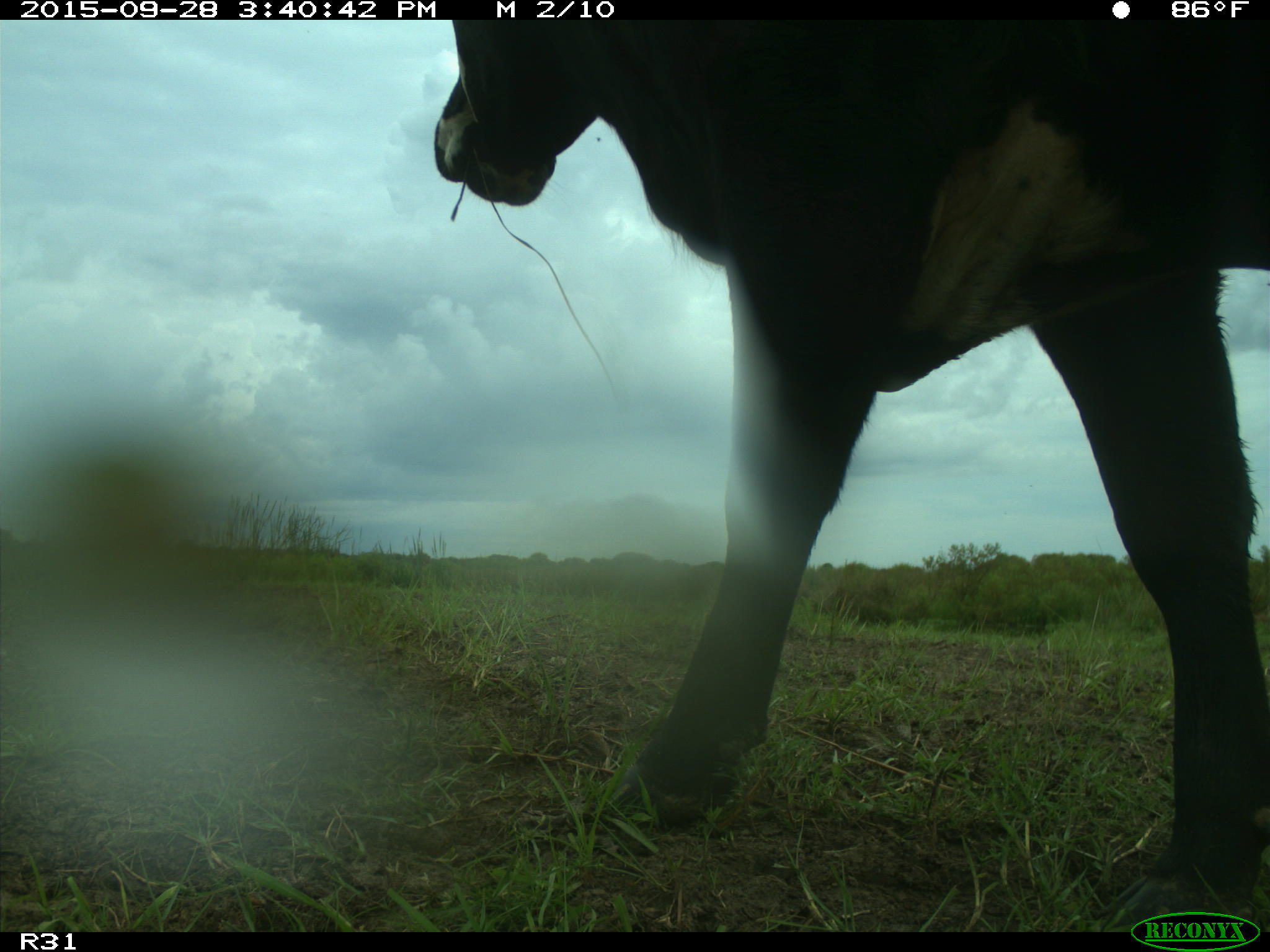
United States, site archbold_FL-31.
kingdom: Animalia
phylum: Chordata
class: Mammalia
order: Artiodactyla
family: Bovidae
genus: Bos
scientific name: Bos taurus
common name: domestic cow